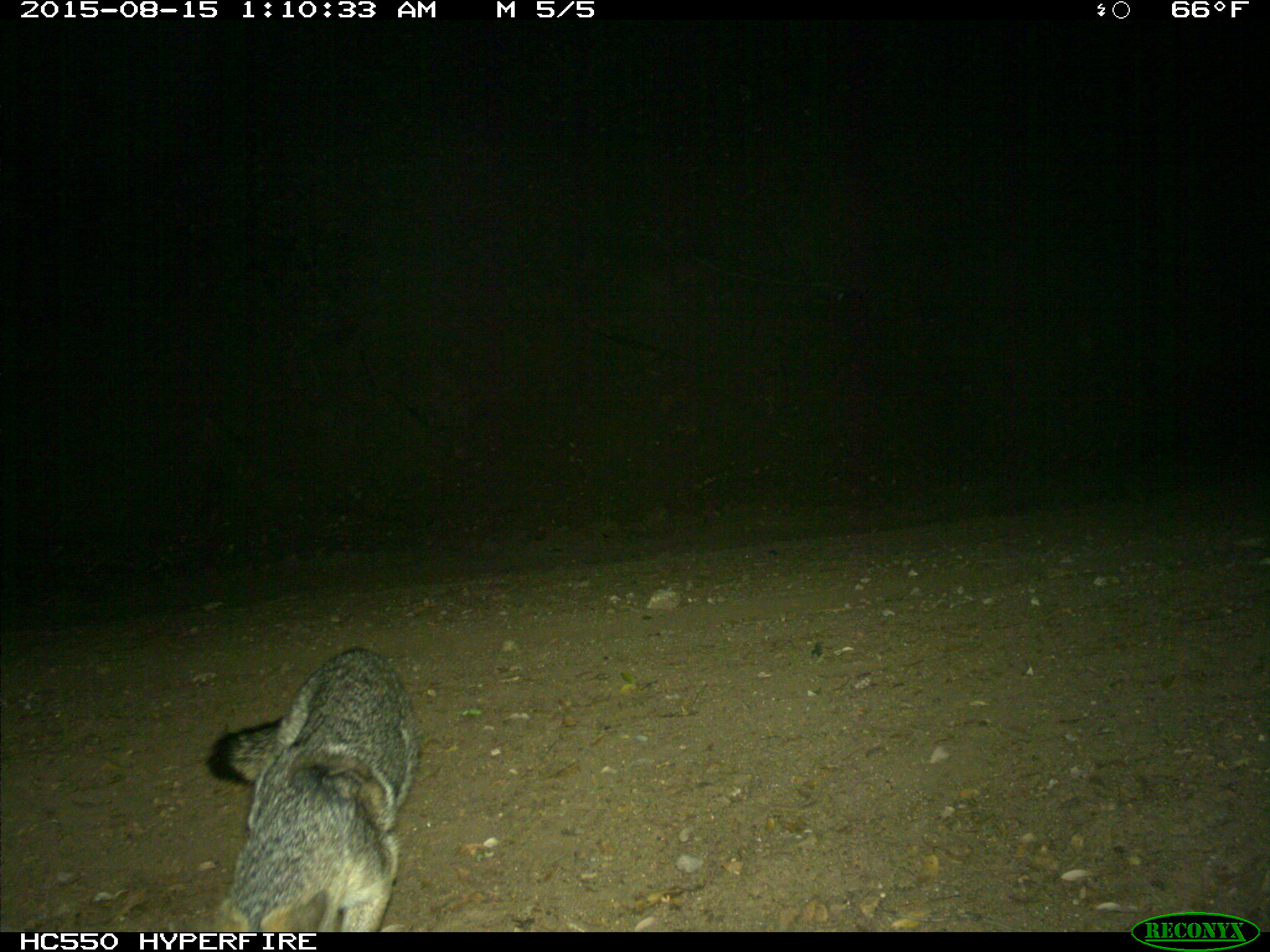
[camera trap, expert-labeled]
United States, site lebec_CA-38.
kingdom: Animalia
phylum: Chordata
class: Mammalia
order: Carnivora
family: Canidae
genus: Urocyon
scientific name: Urocyon cinereoargenteus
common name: gray fox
Urocyon cinereoargenteus (gray fox).